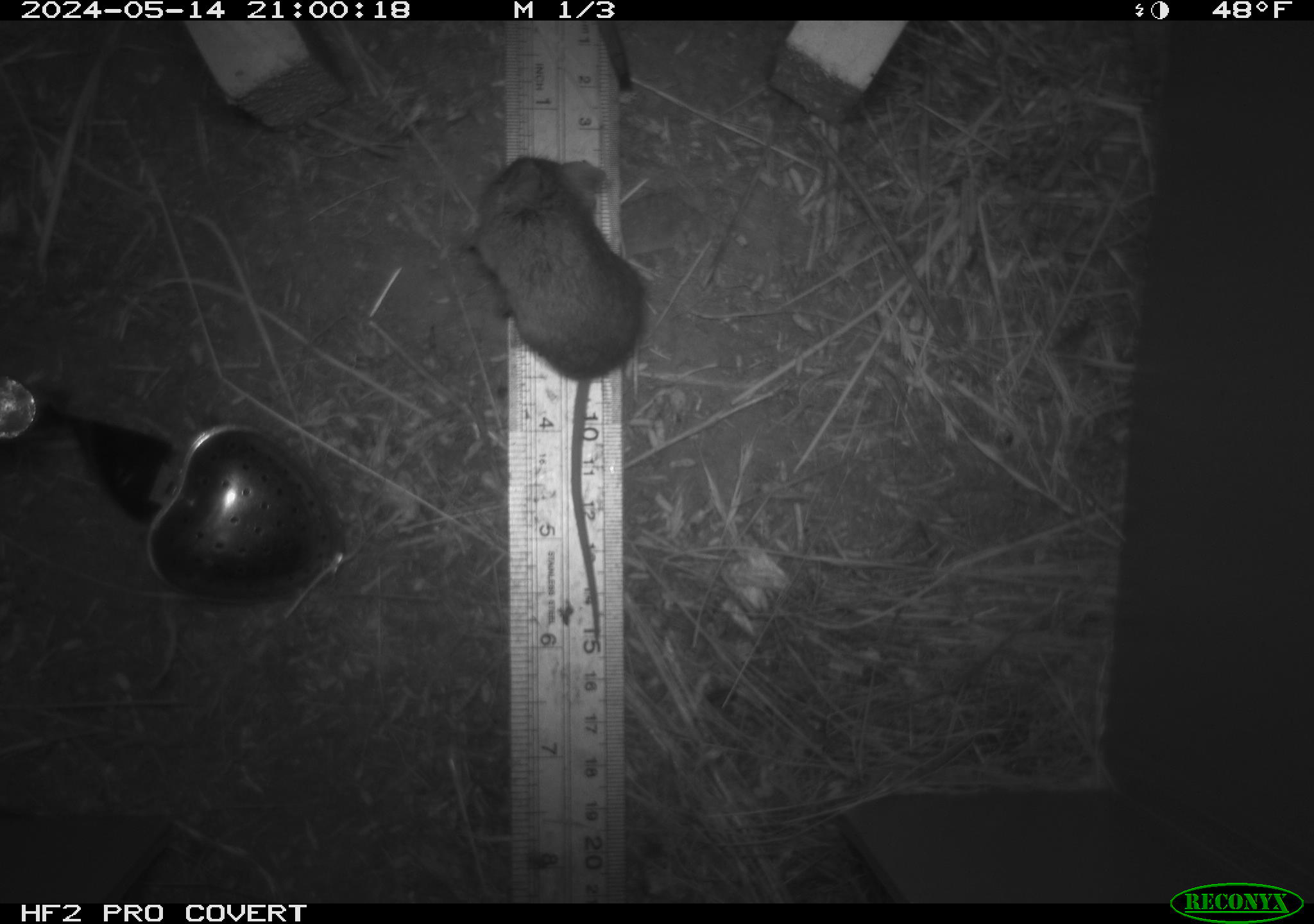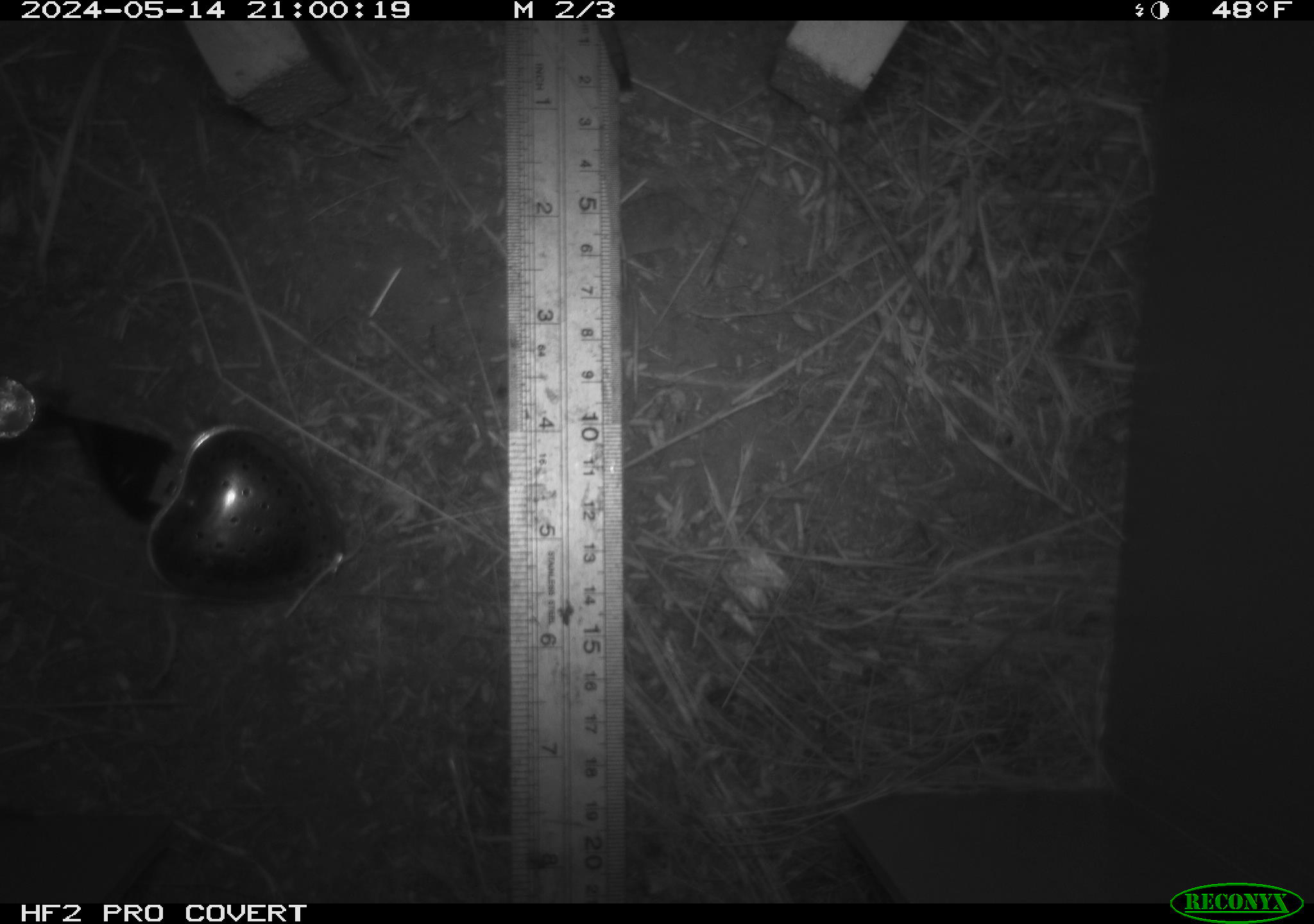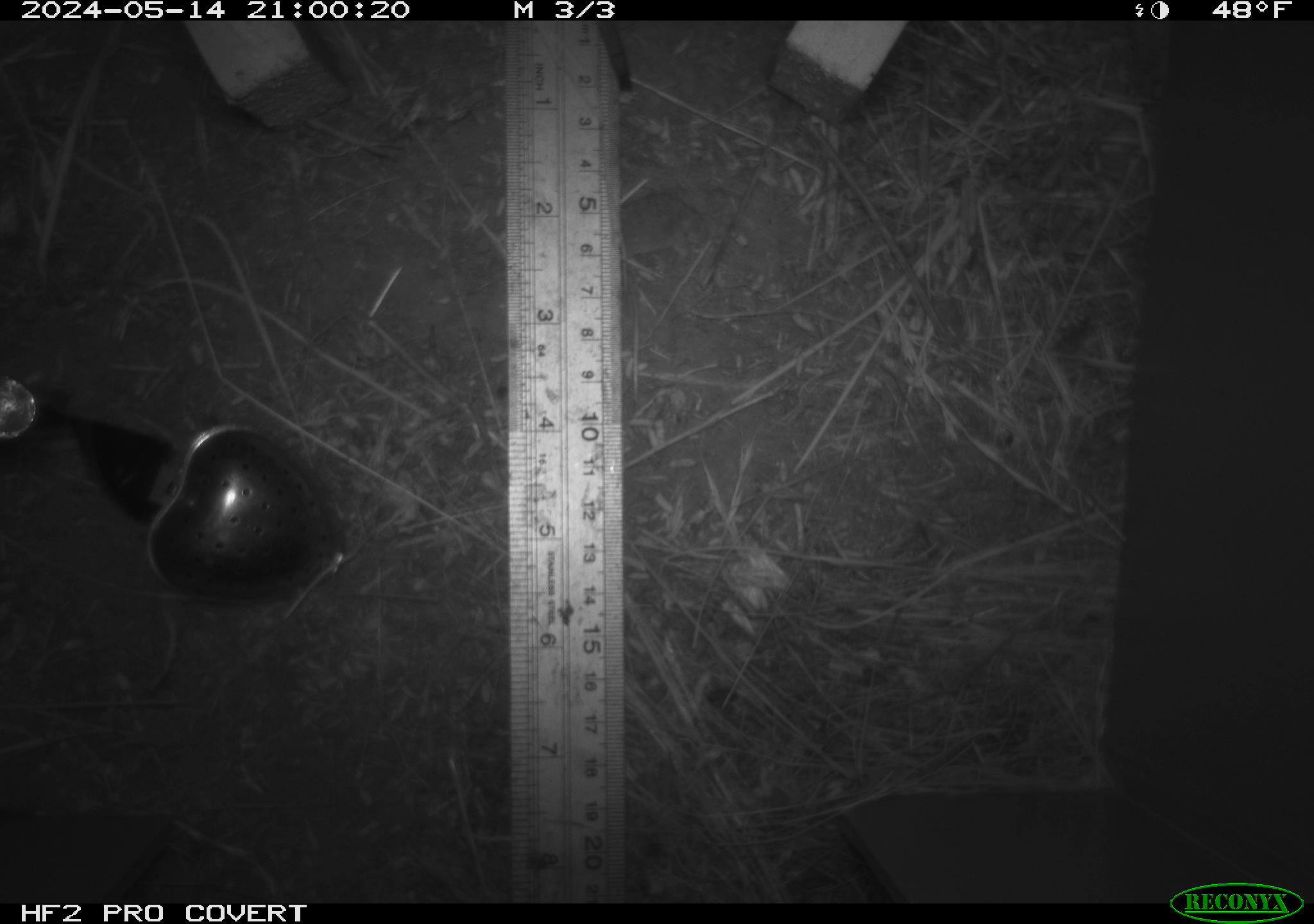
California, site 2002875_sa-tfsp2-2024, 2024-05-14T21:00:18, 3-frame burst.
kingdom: Animalia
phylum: Chordata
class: Mammalia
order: Rodentia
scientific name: Rodentia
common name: mouse species